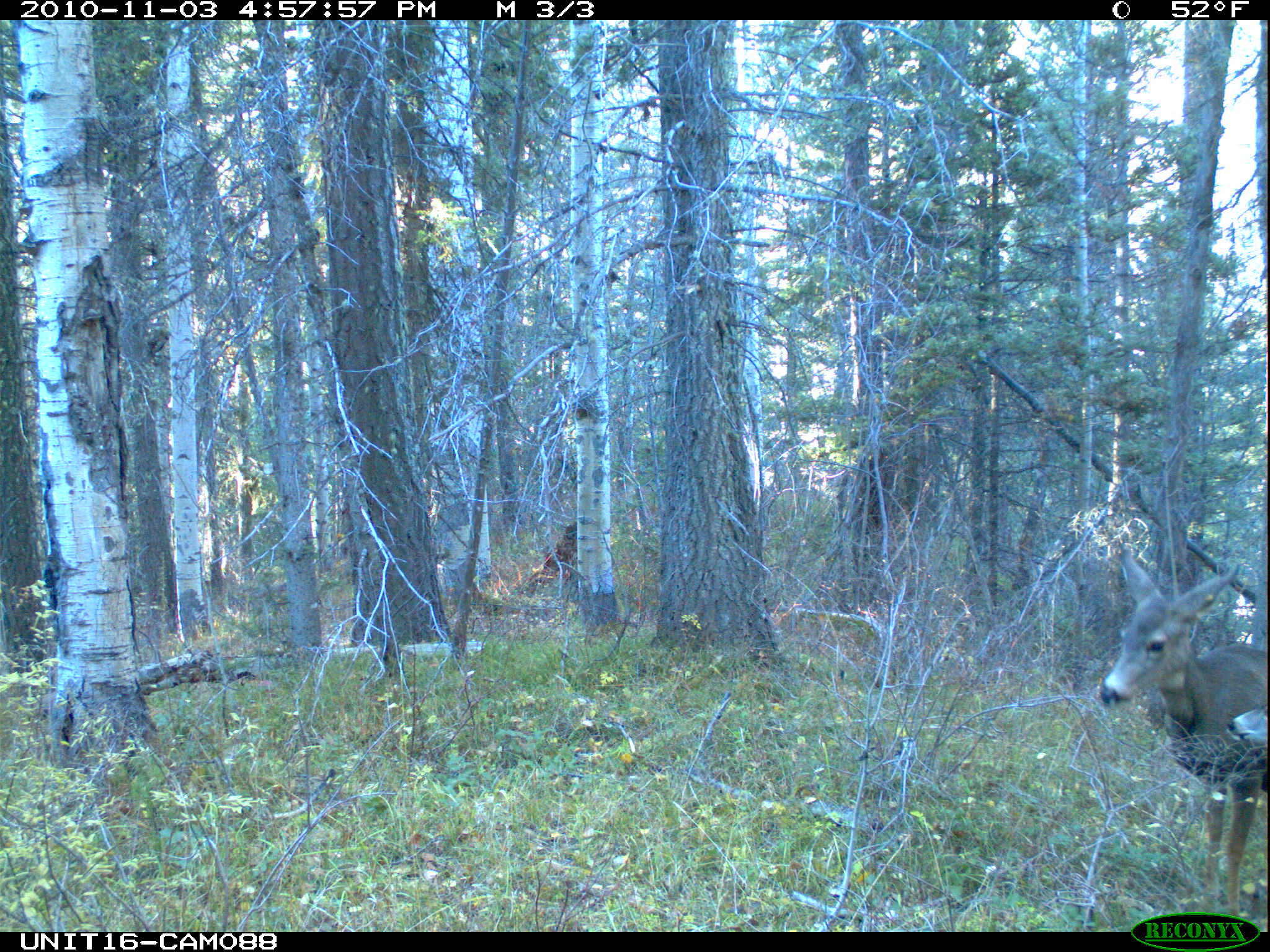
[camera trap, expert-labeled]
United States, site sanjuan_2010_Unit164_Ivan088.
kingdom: Animalia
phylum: Chordata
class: Mammalia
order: Artiodactyla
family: Cervidae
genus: Odocoileus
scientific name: Odocoileus hemionus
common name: mule deer